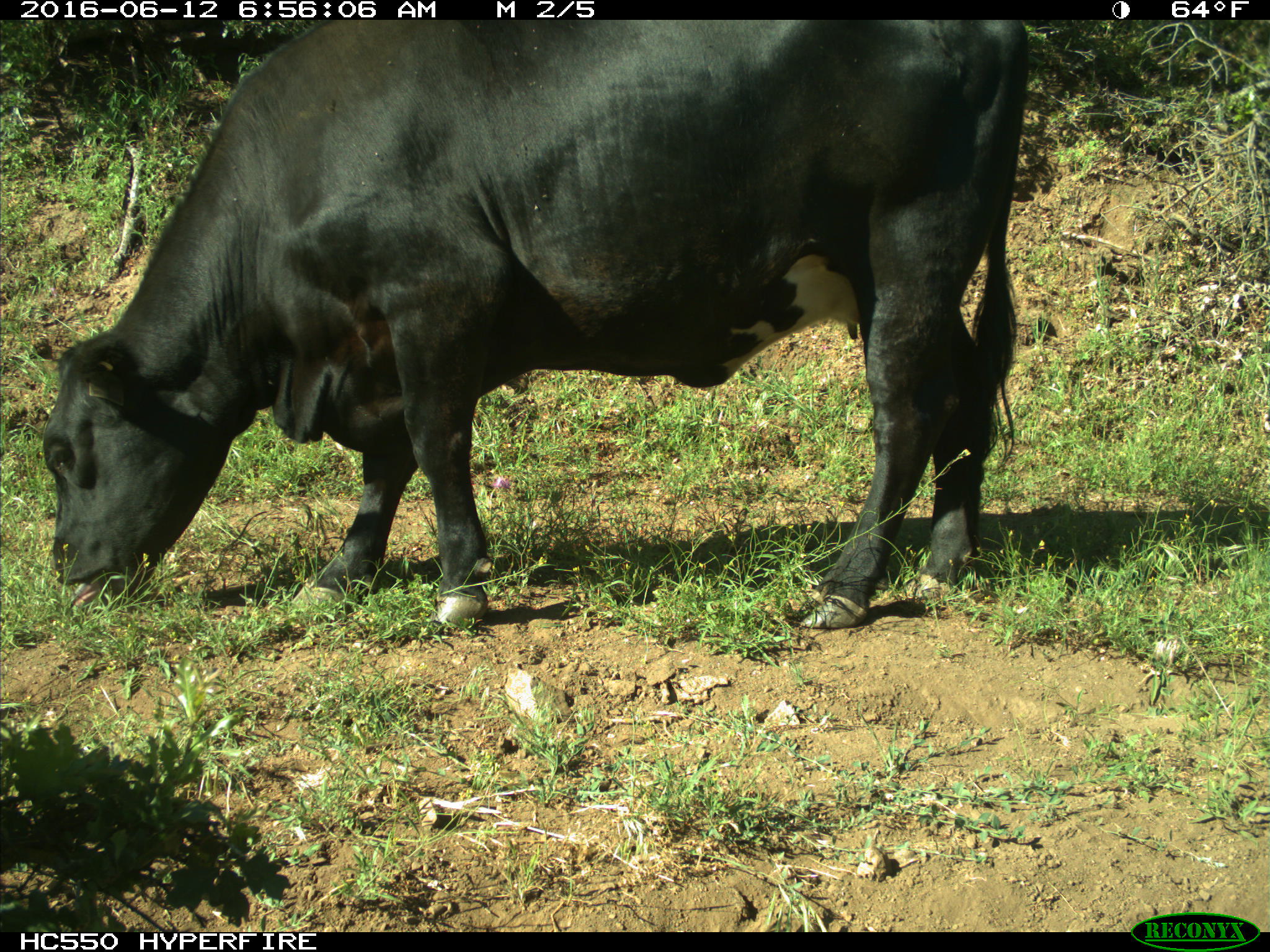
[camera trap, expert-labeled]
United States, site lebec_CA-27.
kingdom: Animalia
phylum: Chordata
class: Mammalia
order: Artiodactyla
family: Bovidae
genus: Bos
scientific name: Bos taurus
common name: domestic cow